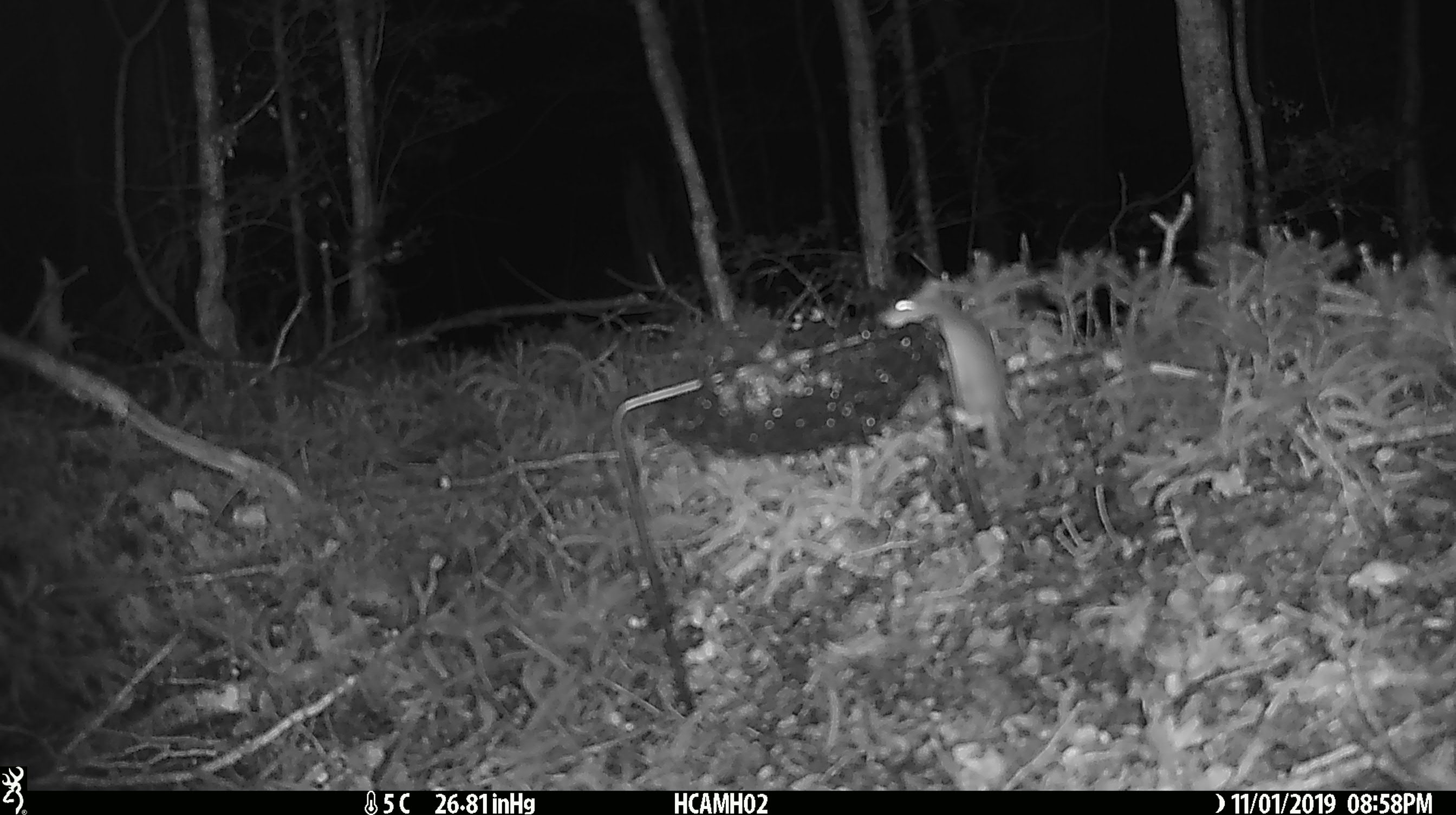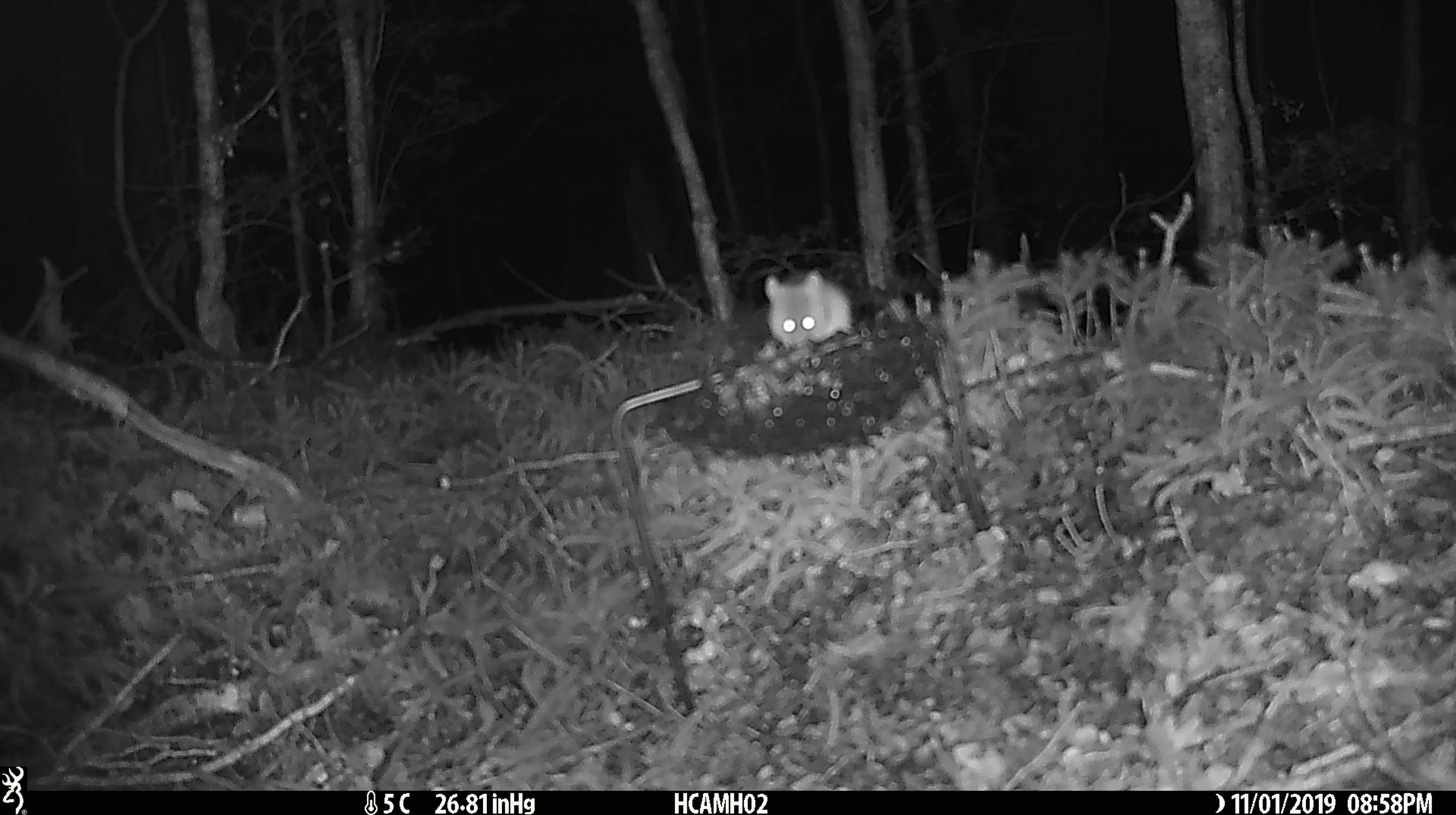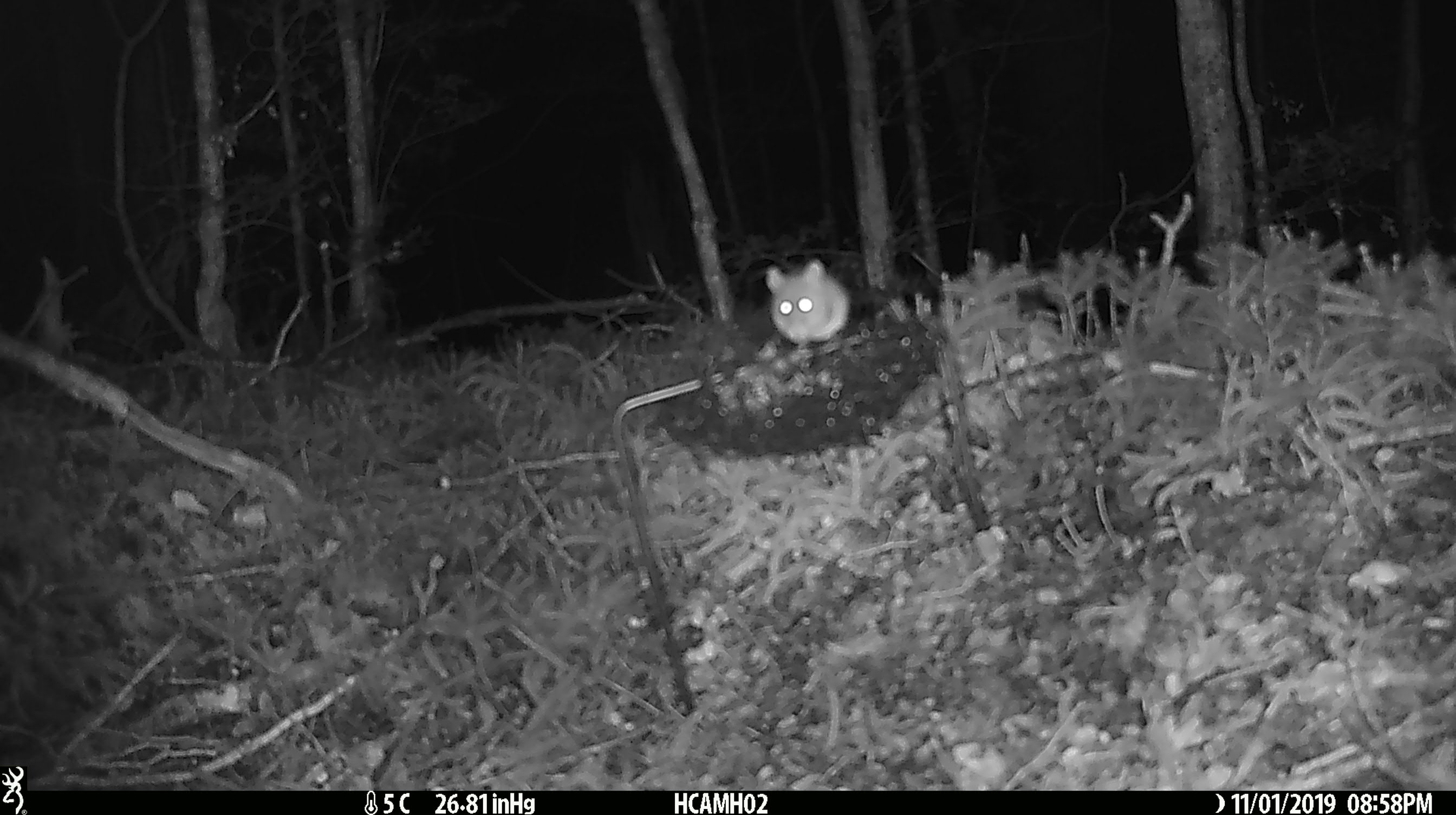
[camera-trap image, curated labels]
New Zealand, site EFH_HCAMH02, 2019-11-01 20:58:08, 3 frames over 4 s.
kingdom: Animalia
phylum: Chordata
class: Mammalia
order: Rodentia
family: Muridae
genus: Mus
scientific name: Mus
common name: mouse